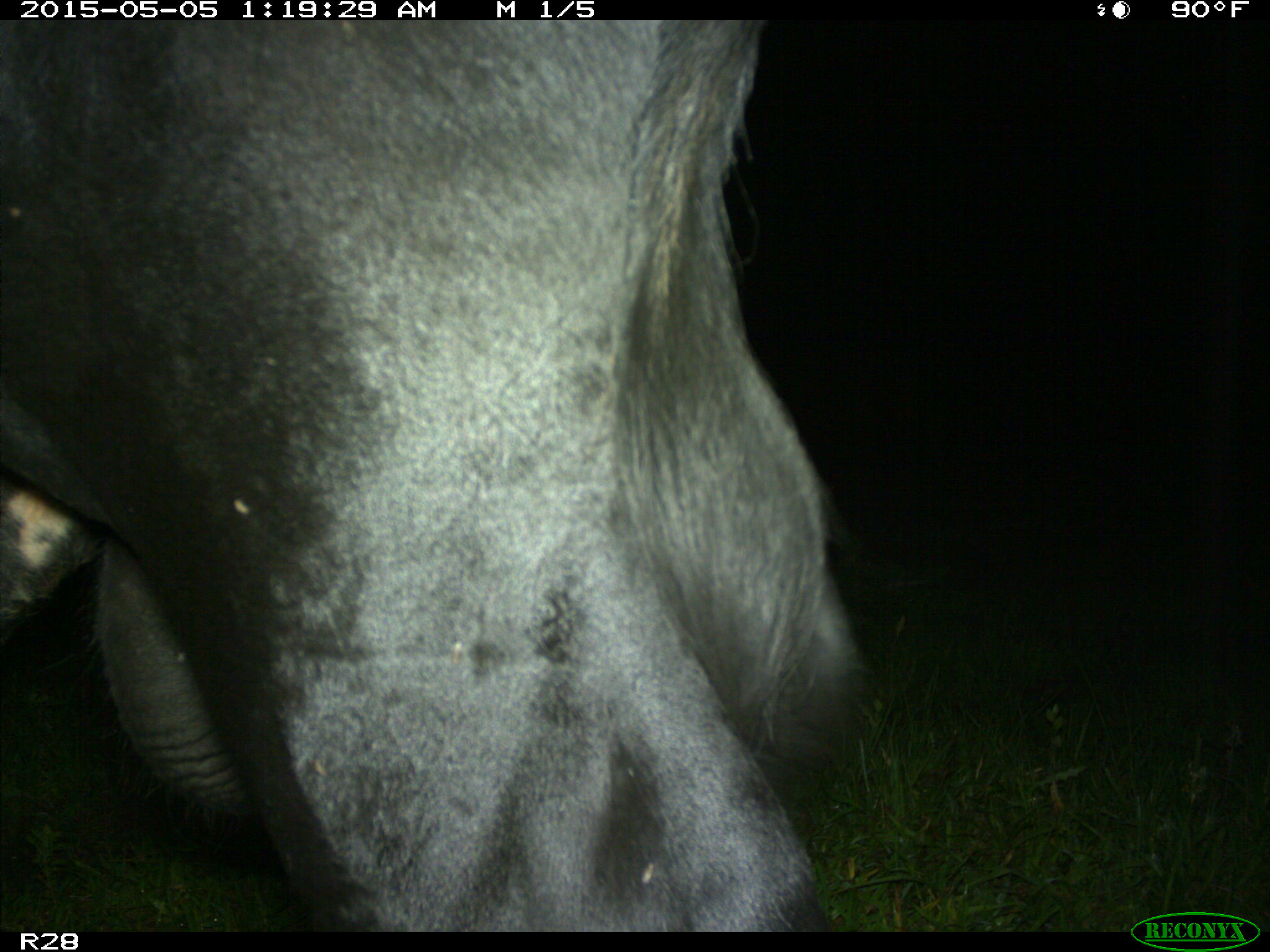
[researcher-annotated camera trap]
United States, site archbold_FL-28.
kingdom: Animalia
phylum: Chordata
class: Mammalia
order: Artiodactyla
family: Bovidae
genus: Bos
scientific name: Bos taurus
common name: domestic cow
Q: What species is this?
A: Bos taurus (domestic cow).